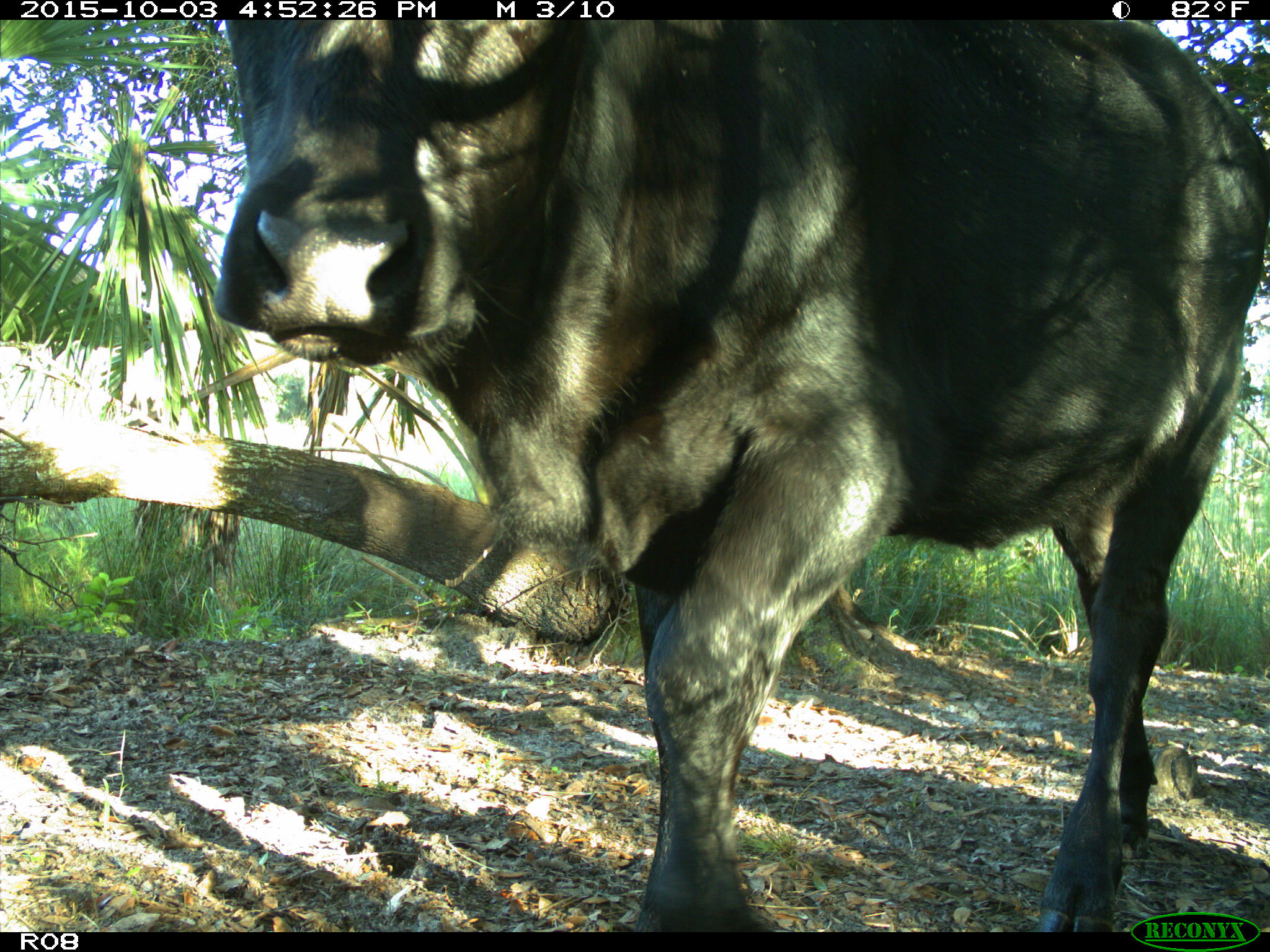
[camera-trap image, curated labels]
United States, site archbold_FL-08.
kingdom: Animalia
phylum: Chordata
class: Mammalia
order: Artiodactyla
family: Bovidae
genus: Bos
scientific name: Bos taurus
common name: domestic cow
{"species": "Bos taurus (domestic cow)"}